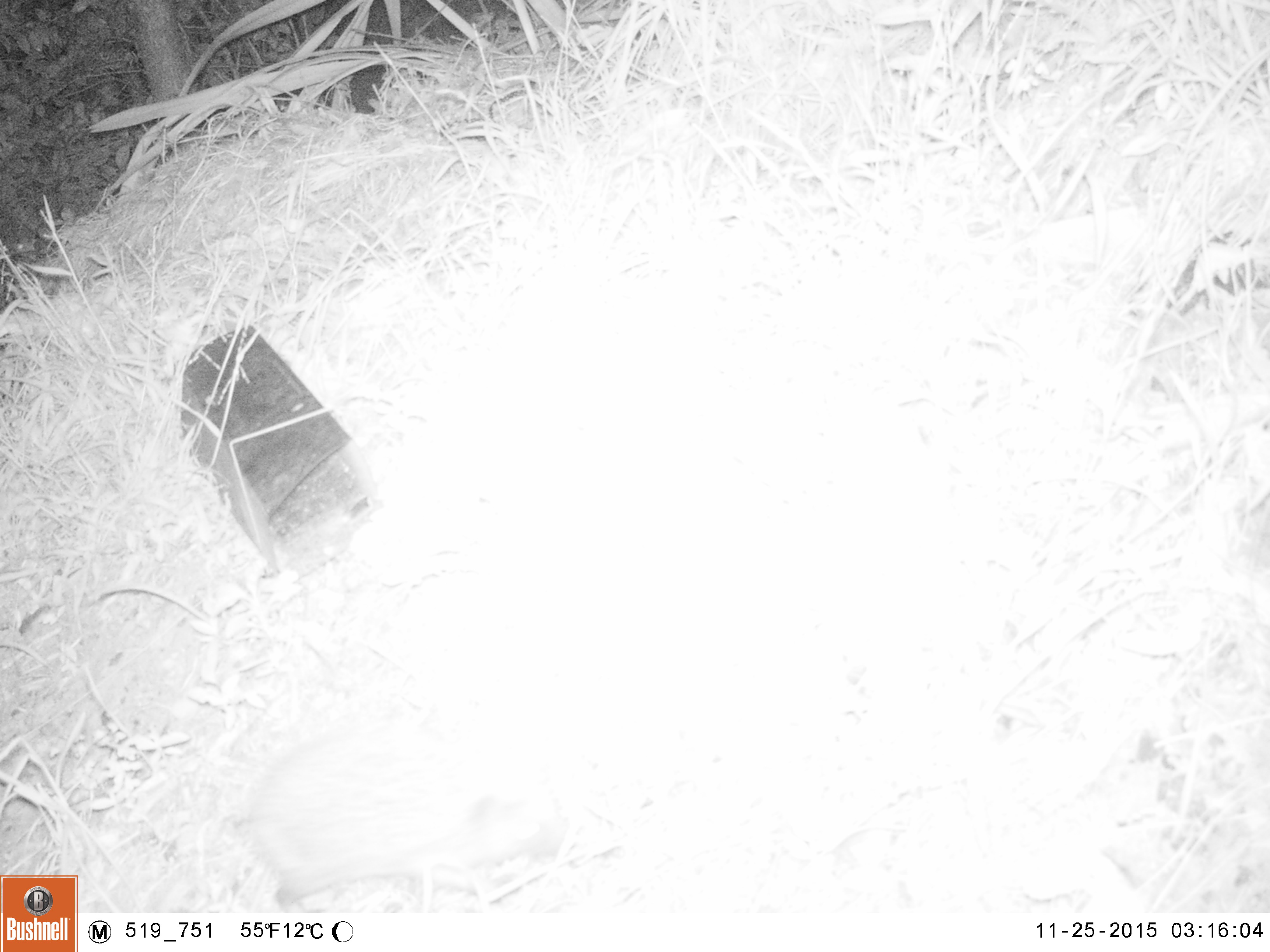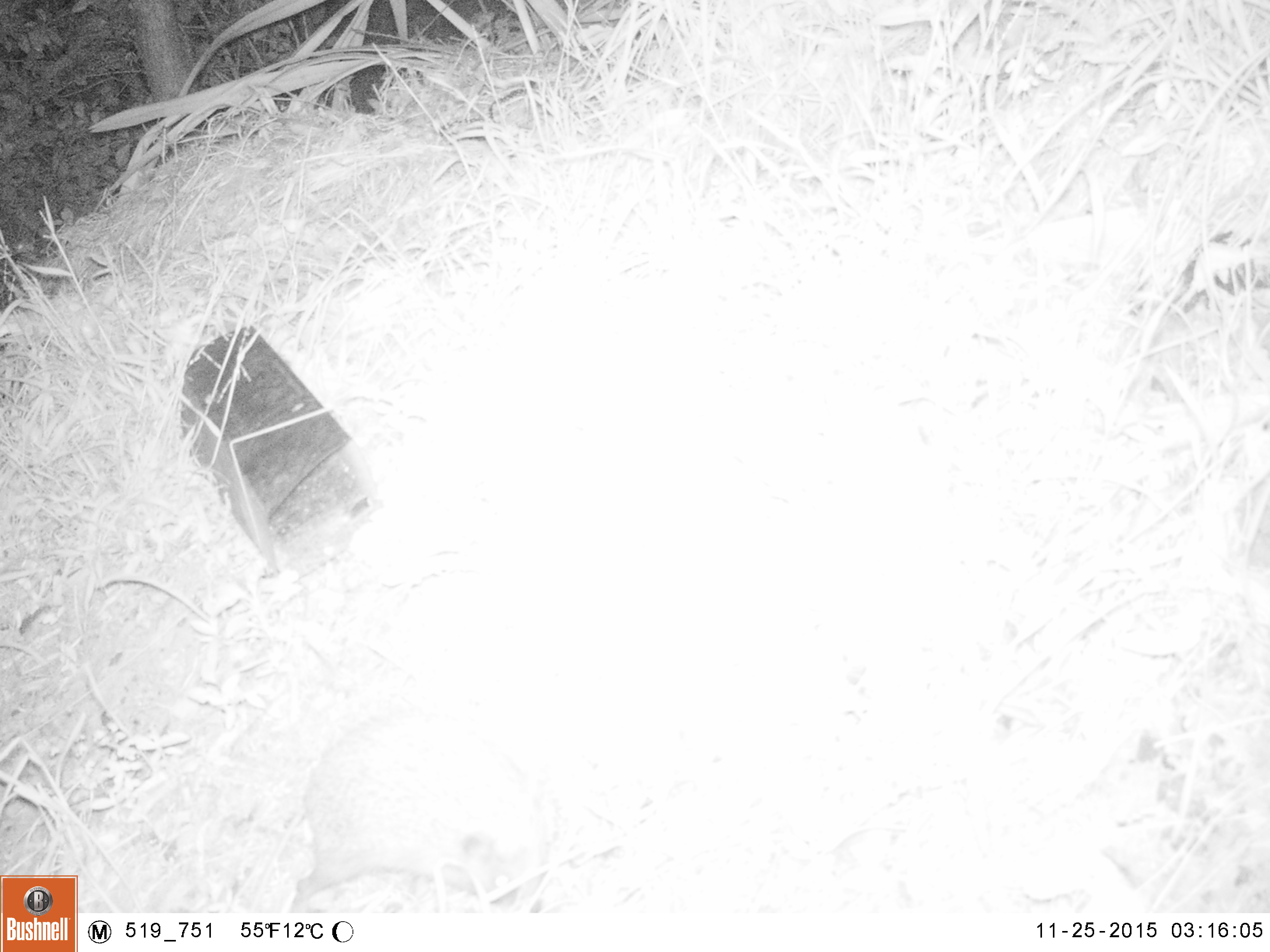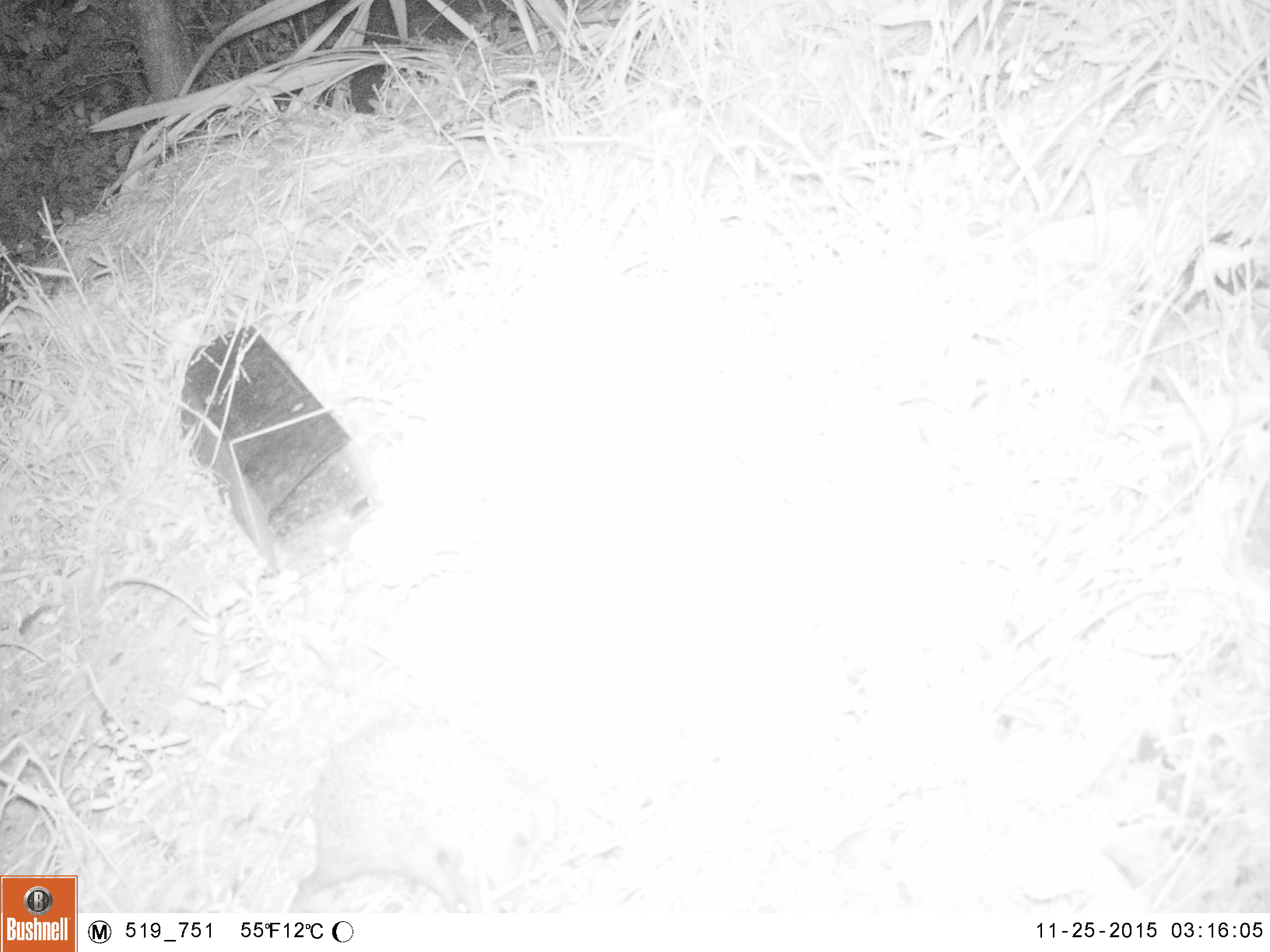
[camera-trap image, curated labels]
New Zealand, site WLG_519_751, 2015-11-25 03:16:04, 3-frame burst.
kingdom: Animalia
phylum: Chordata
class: Mammalia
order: Eulipotyphla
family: Erinaceidae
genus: Erinaceus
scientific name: Erinaceus europaeus europaeus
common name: european hedgehog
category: hedgehog